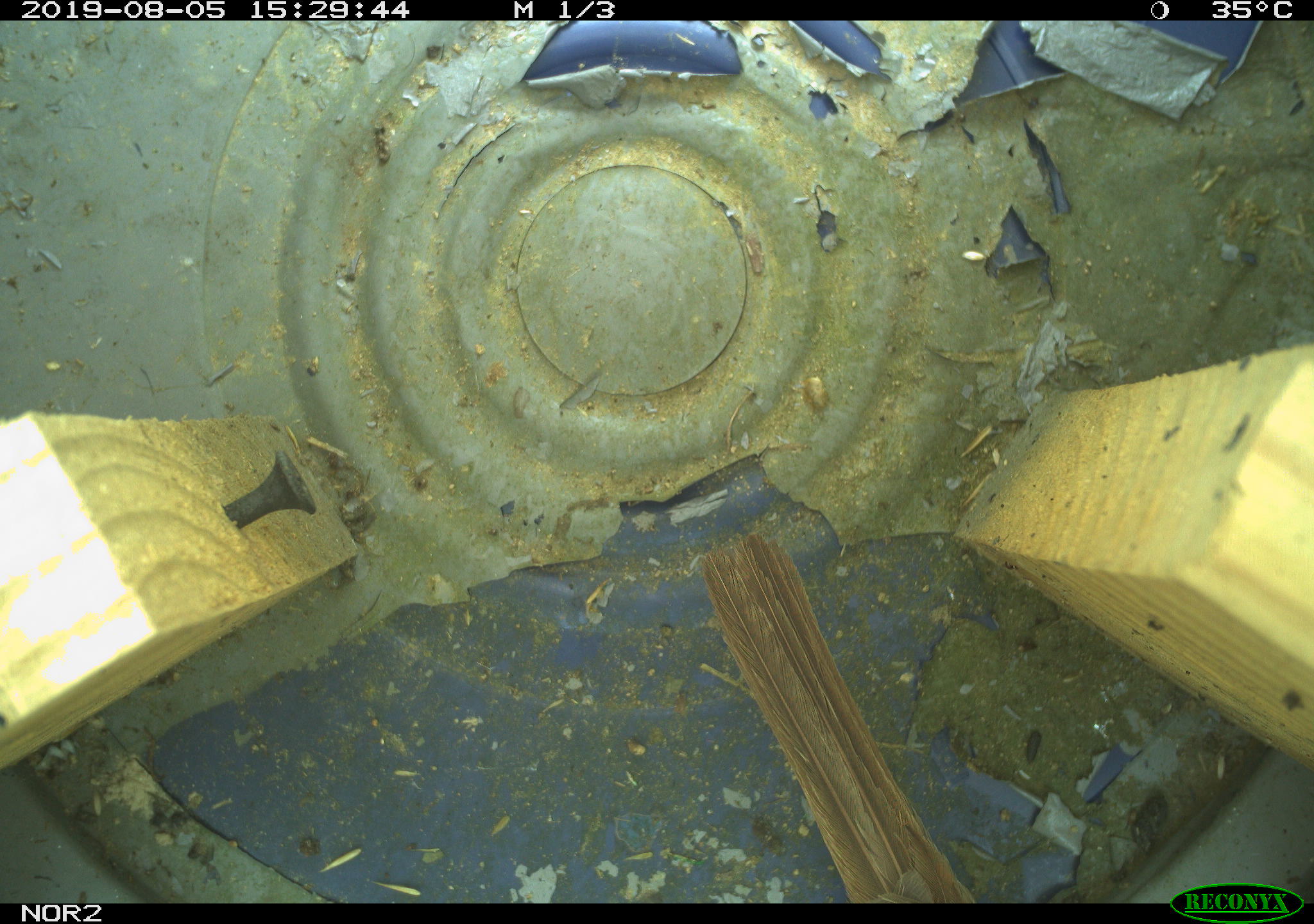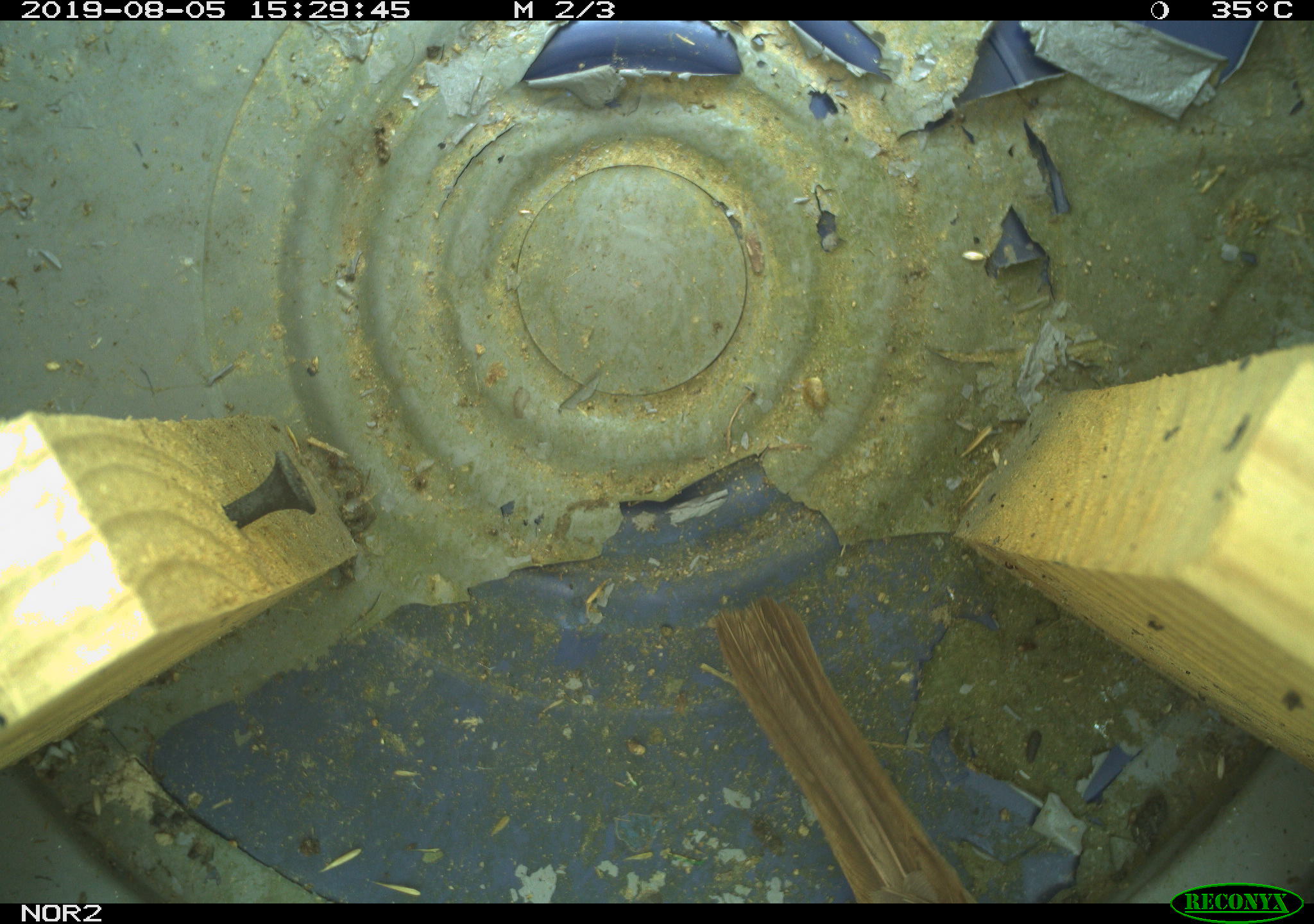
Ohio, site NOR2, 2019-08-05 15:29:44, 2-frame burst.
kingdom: Animalia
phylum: Chordata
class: Aves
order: Passeriformes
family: Passerellidae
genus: Melospiza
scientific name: Melospiza melodia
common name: song sparrow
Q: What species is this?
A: Song sparrow (Melospiza melodia).